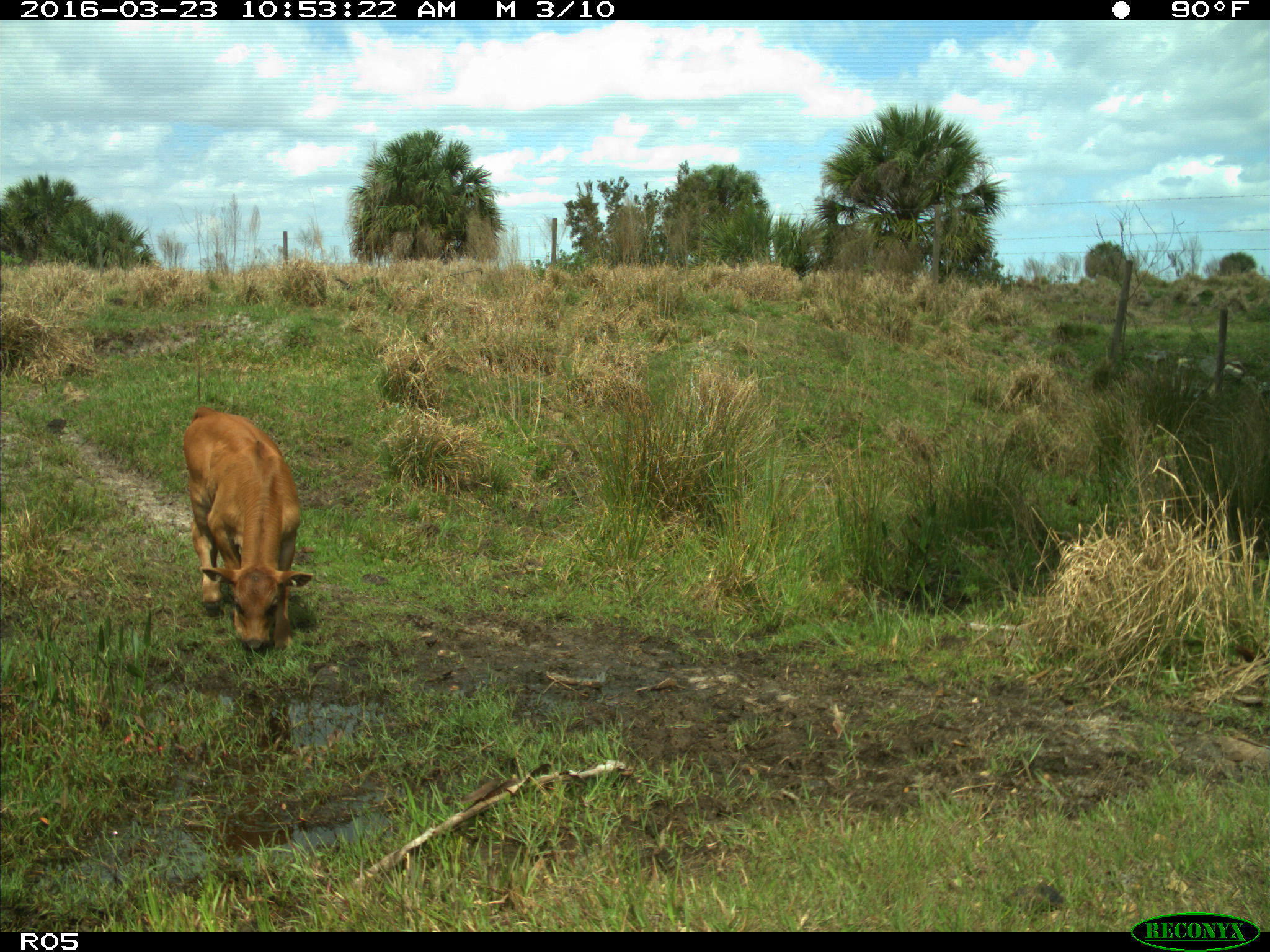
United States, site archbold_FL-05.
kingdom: Animalia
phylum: Chordata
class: Mammalia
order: Artiodactyla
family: Bovidae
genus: Bos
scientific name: Bos taurus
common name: domestic cow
Bos taurus (domestic cow).